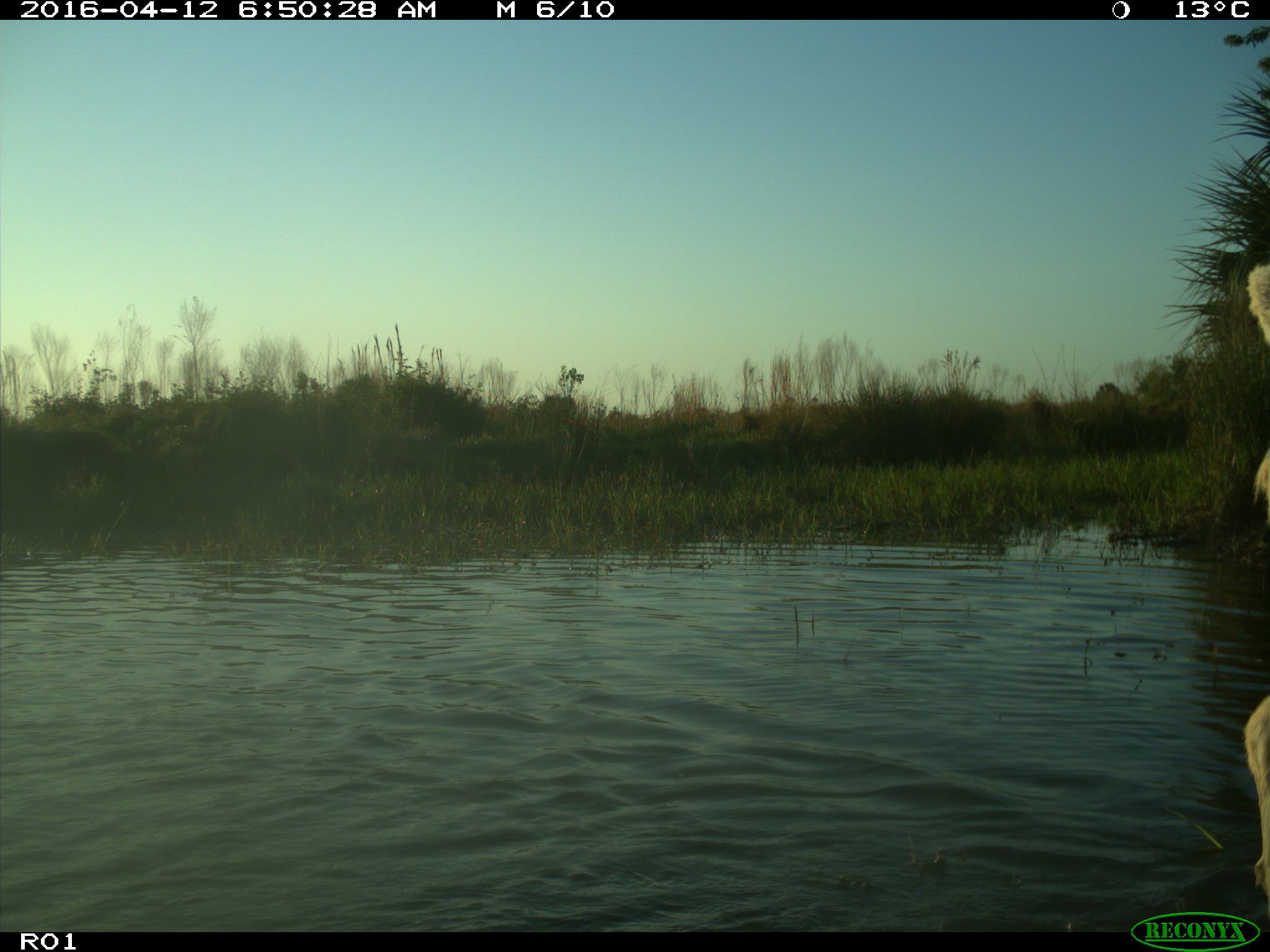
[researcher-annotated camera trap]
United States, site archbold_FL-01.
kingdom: Animalia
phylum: Chordata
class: Mammalia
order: Artiodactyla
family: Bovidae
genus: Bos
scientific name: Bos taurus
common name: domestic cow